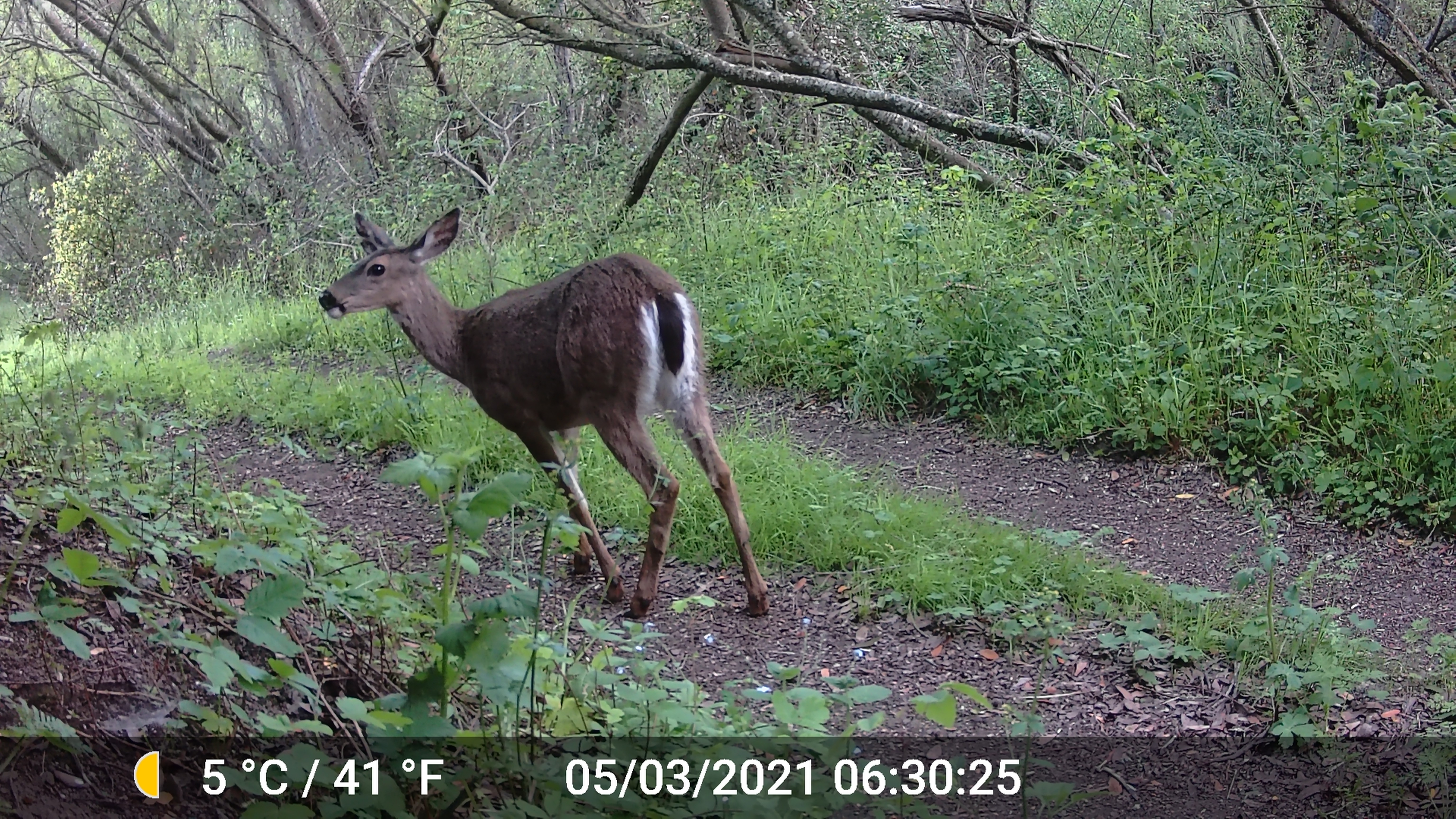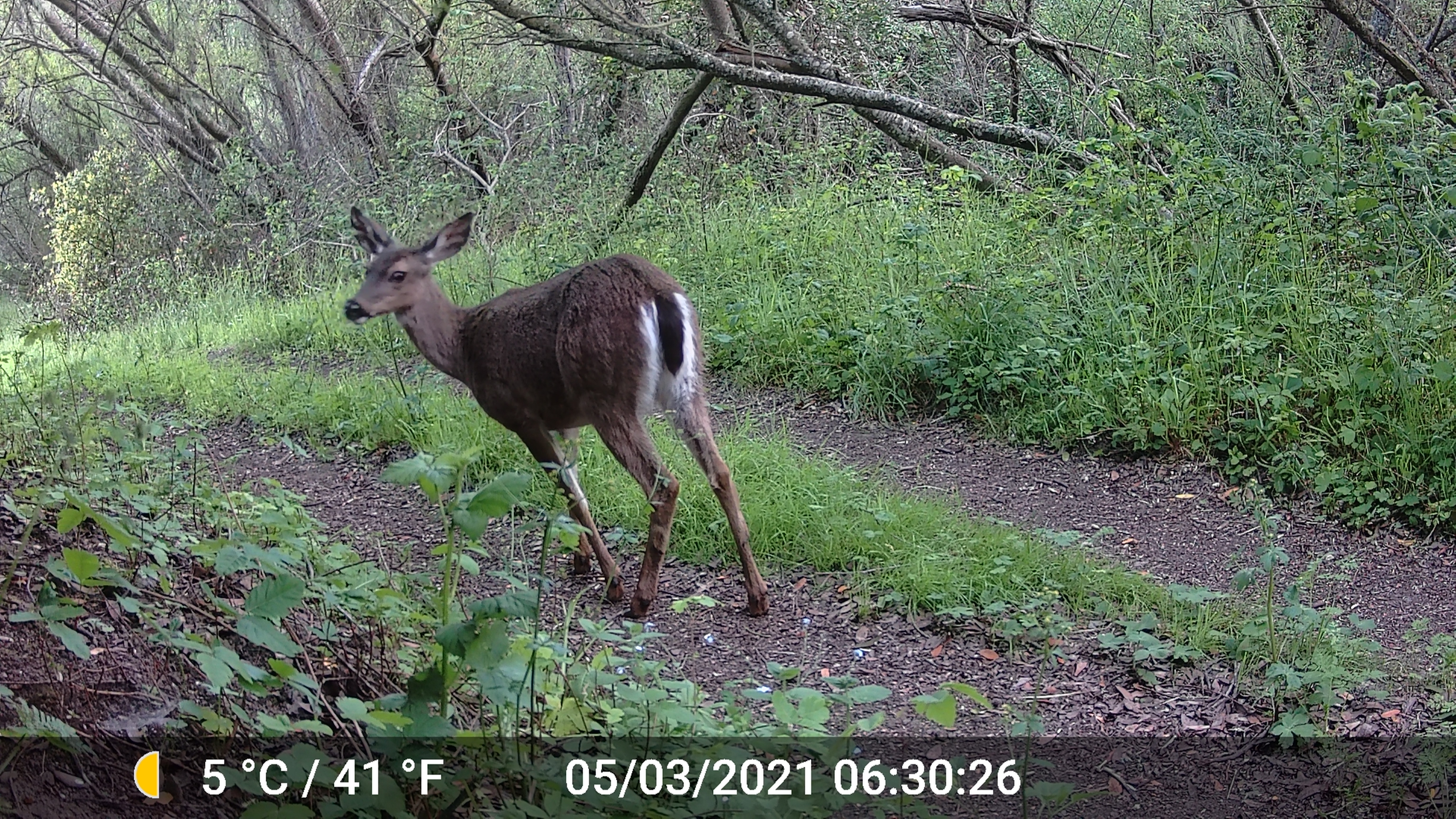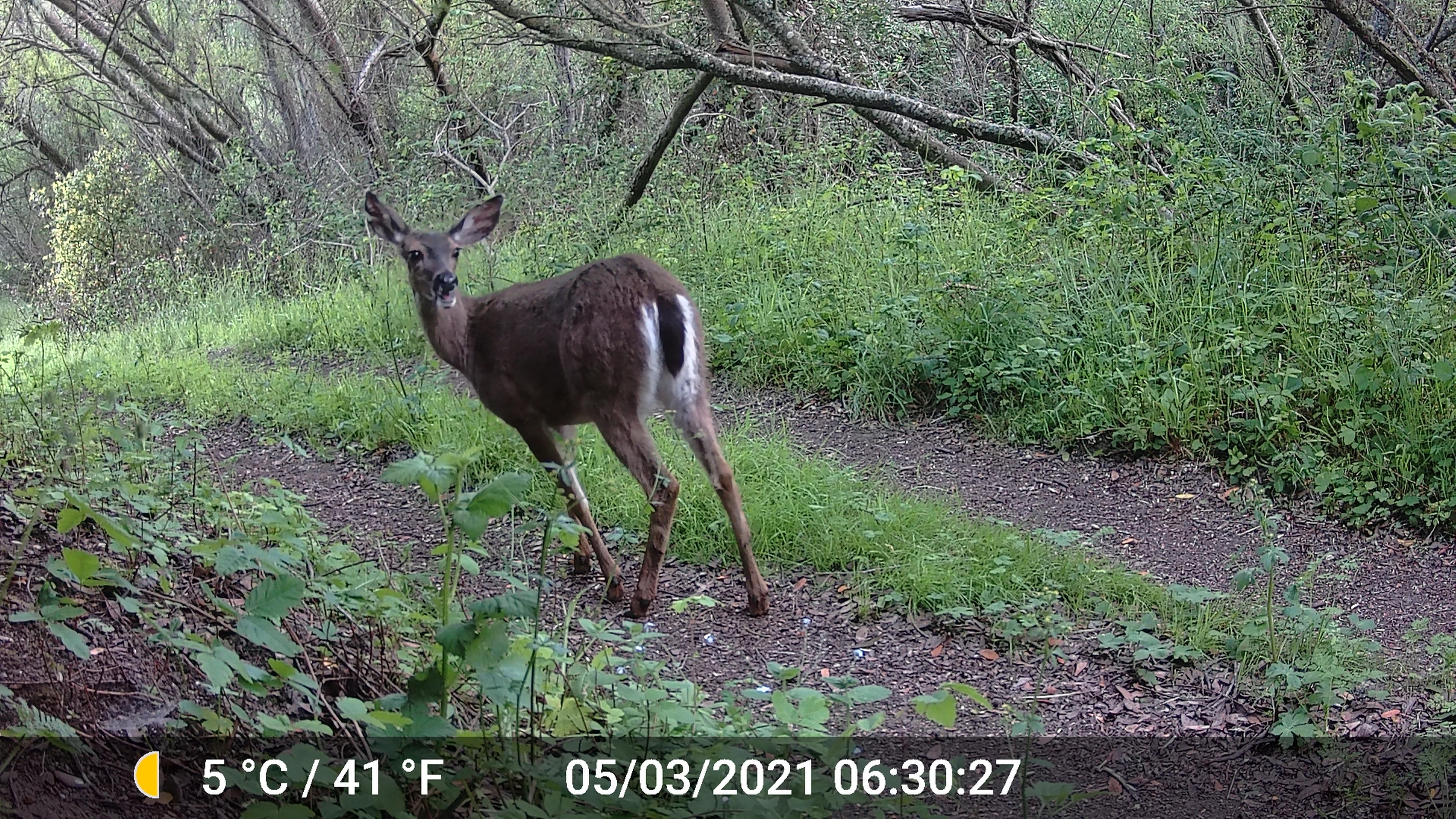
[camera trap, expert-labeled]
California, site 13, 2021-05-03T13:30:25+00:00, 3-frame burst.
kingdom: Animalia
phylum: Chordata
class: Mammalia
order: Artiodactyla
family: Cervidae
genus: Odocoileus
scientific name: Odocoileus hemionus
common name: mule deer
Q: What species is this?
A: Mule deer (Odocoileus hemionus).